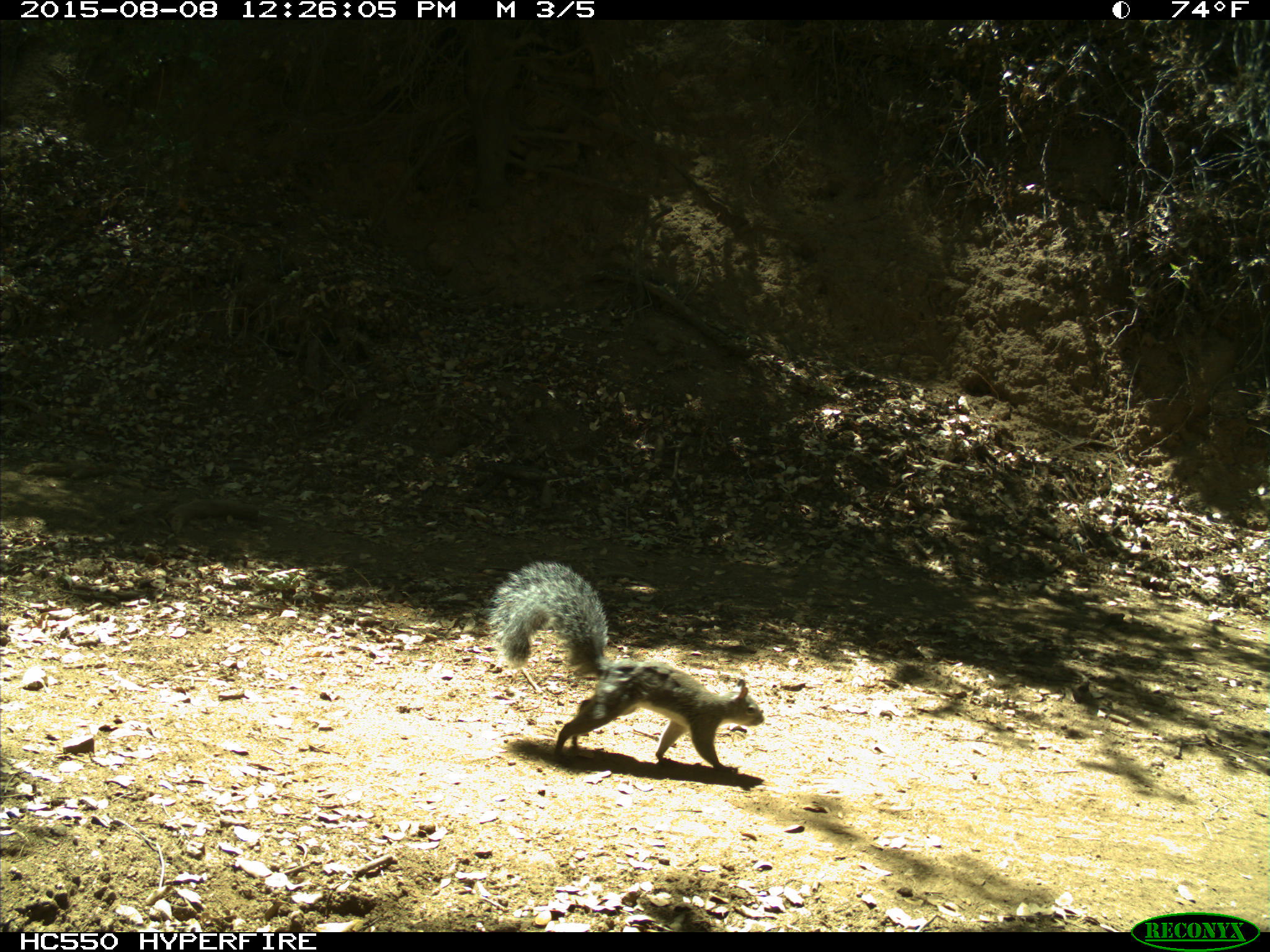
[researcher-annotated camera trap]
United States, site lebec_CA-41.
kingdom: Animalia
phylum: Chordata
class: Mammalia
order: Rodentia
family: Sciuridae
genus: Sciurus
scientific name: Sciurus carolinensis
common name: eastern gray squirrel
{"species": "Sciurus carolinensis (eastern gray squirrel)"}